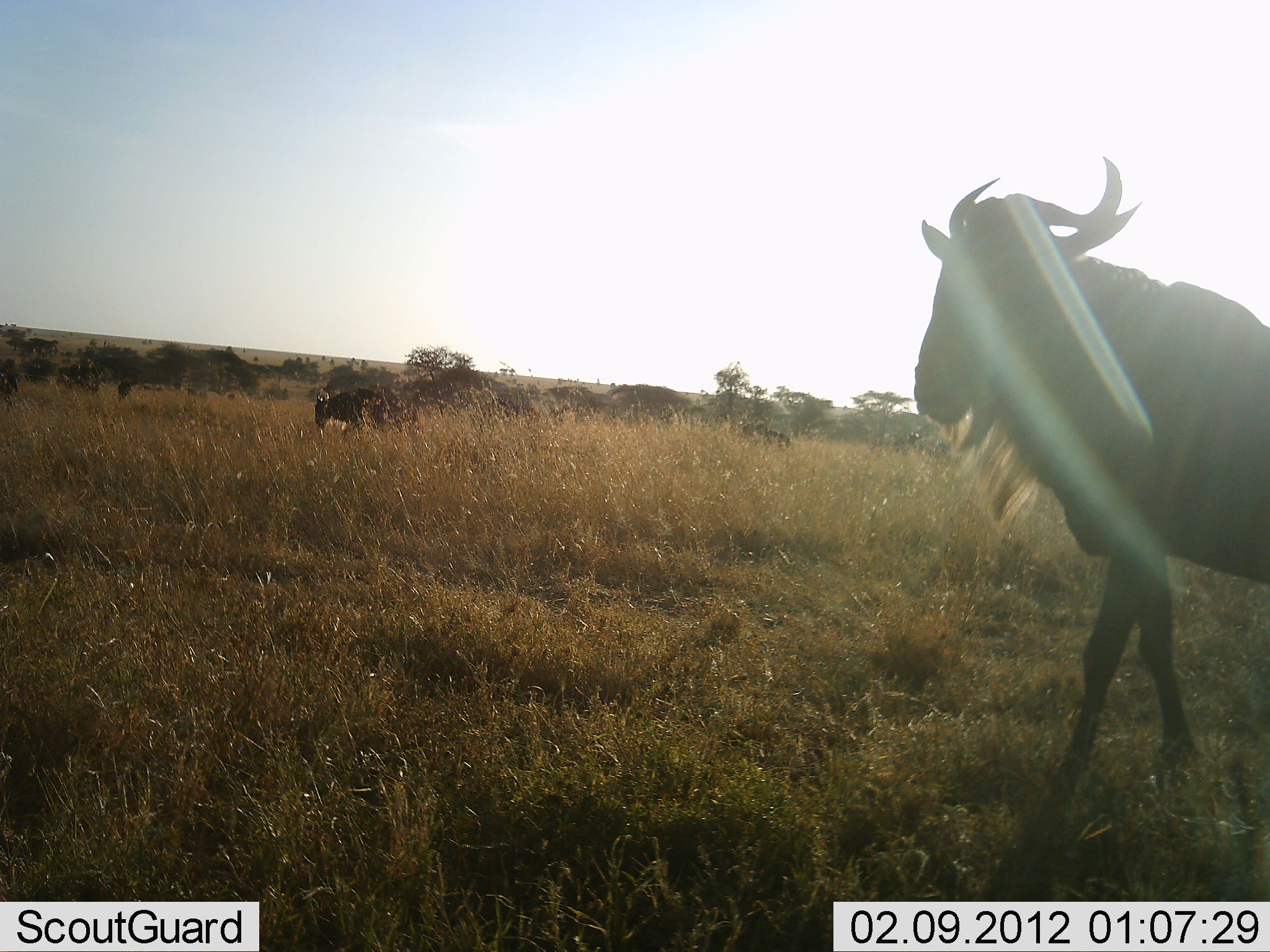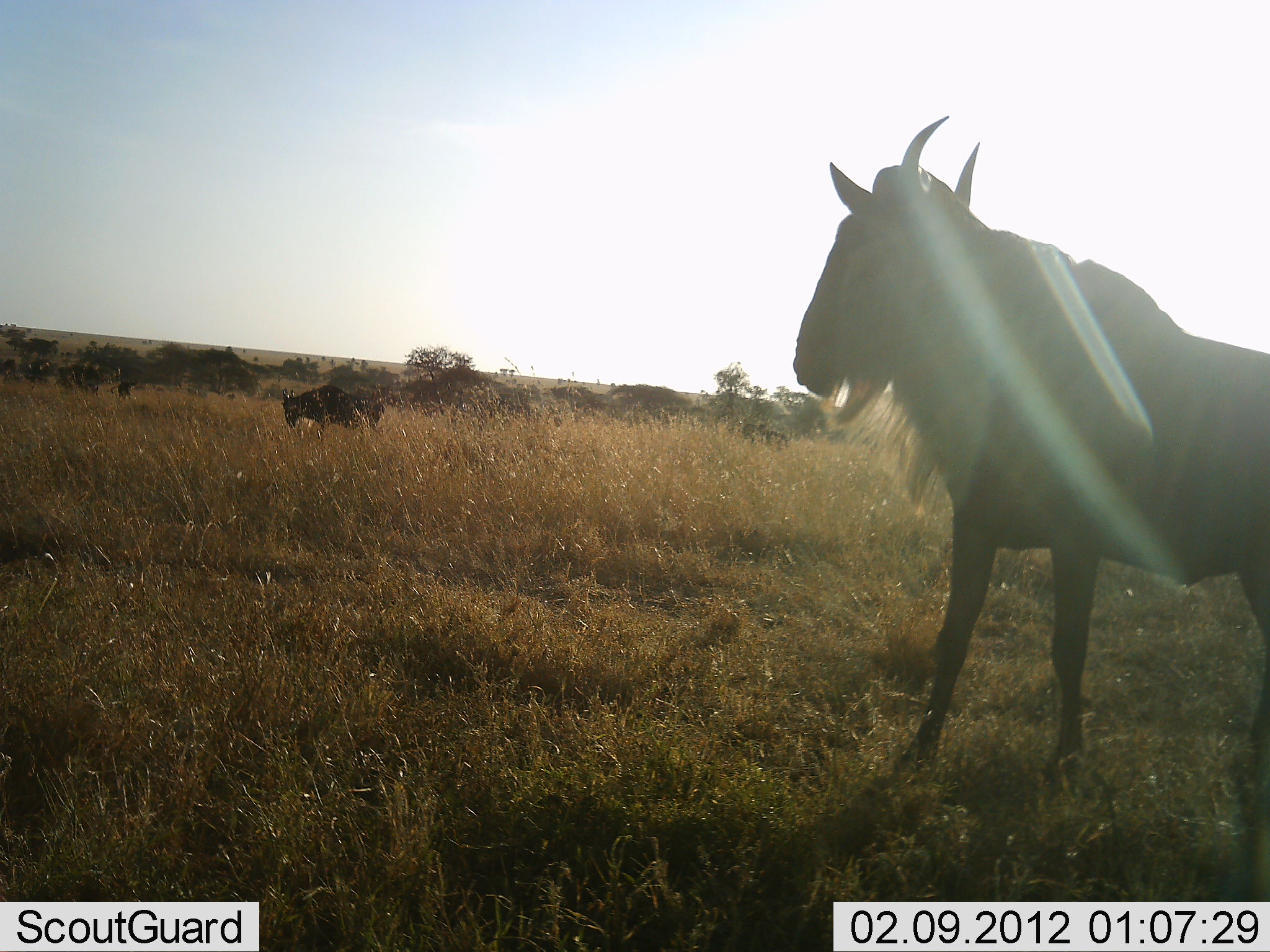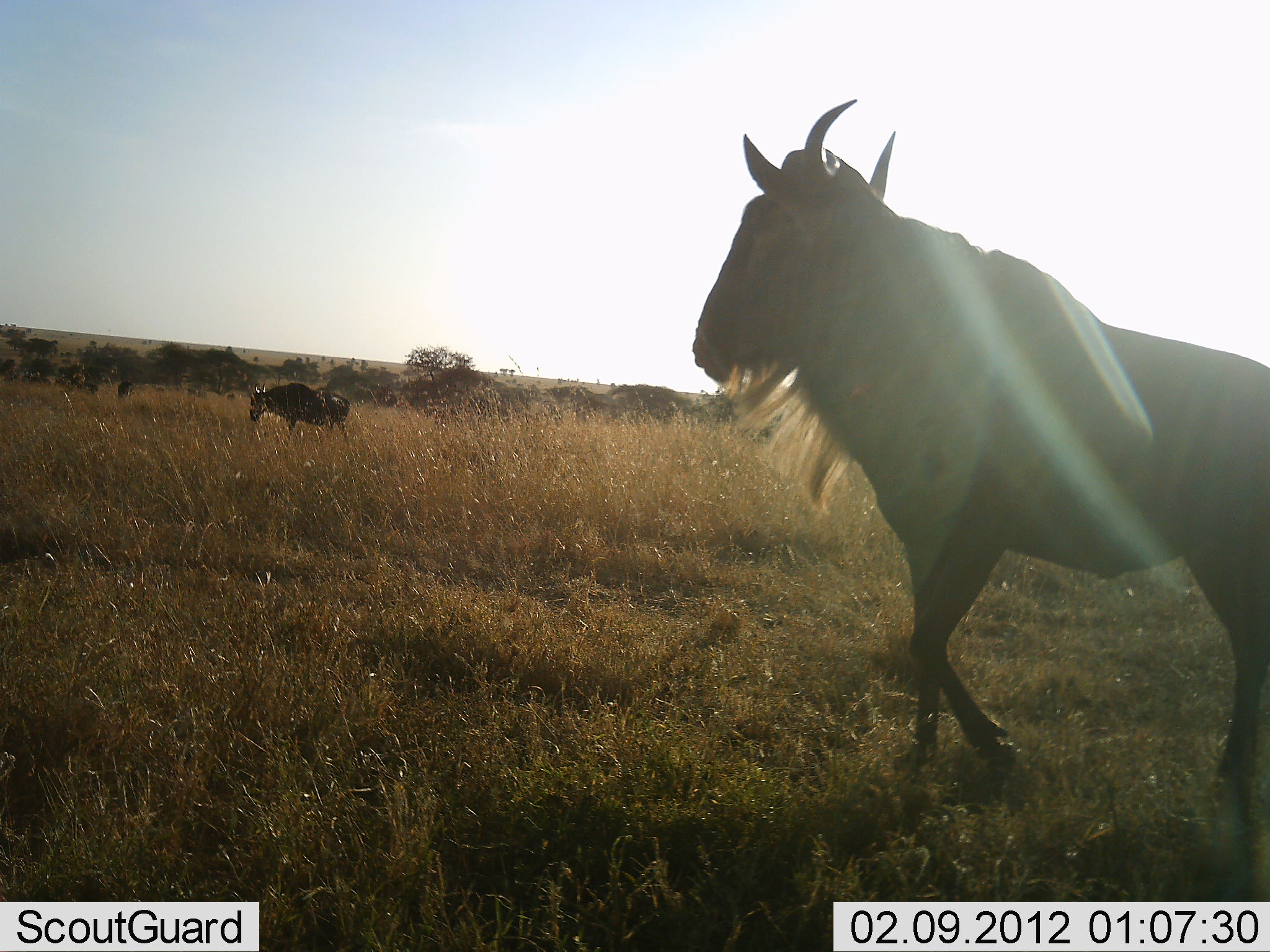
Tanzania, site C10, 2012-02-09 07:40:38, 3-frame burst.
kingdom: Animalia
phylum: Chordata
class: Mammalia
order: Artiodactyla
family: Bovidae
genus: Connochaetes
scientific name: Connochaetes taurinus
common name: blue wildebeest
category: wildebeest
Wildebeest (blue wildebeest) (Connochaetes taurinus), count 2. Behavior (volunteer vote fractions): standing 27%, resting 0%, moving 87%, interacting 0%. Young present (vote fraction): 0%. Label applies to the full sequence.